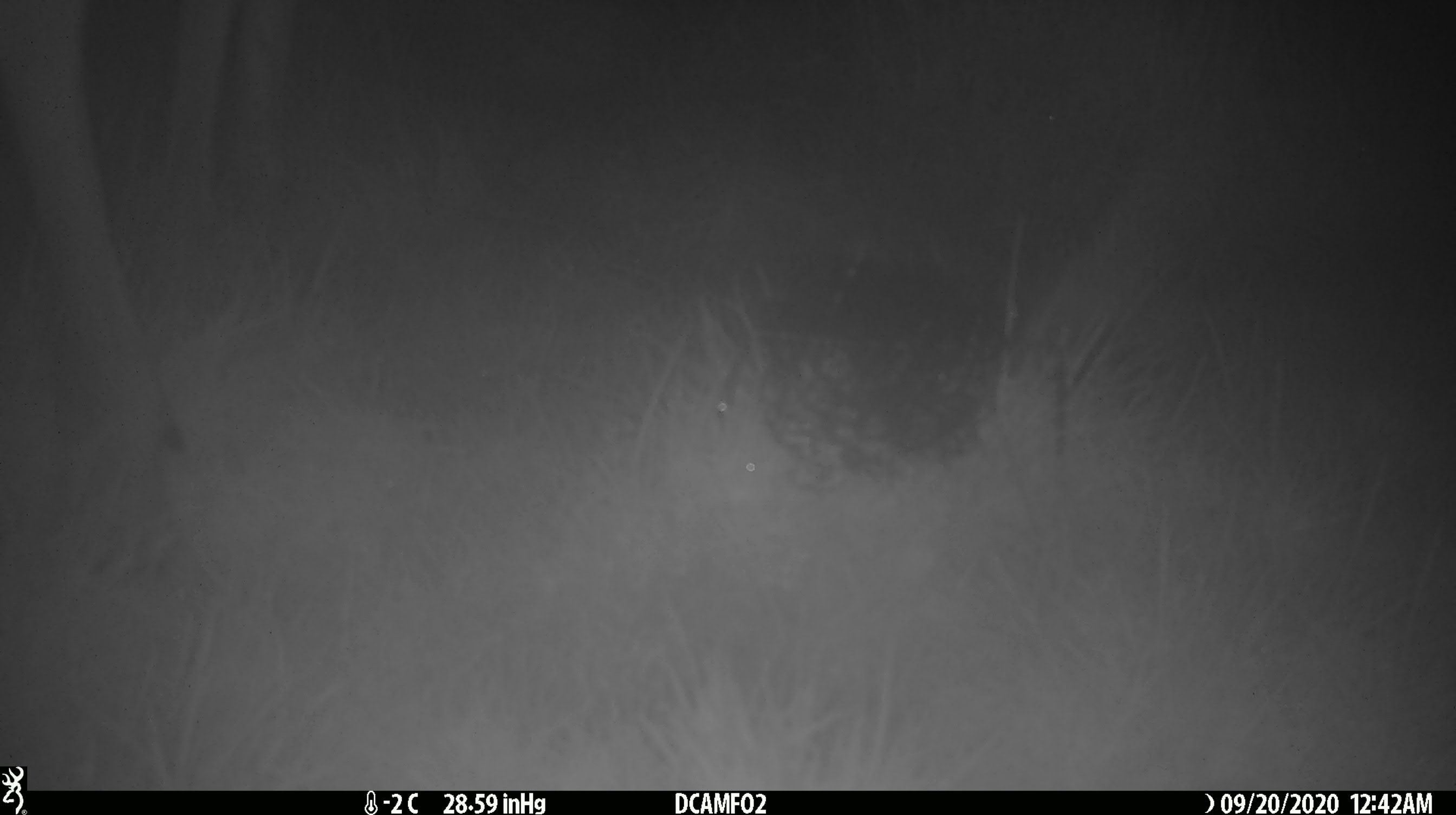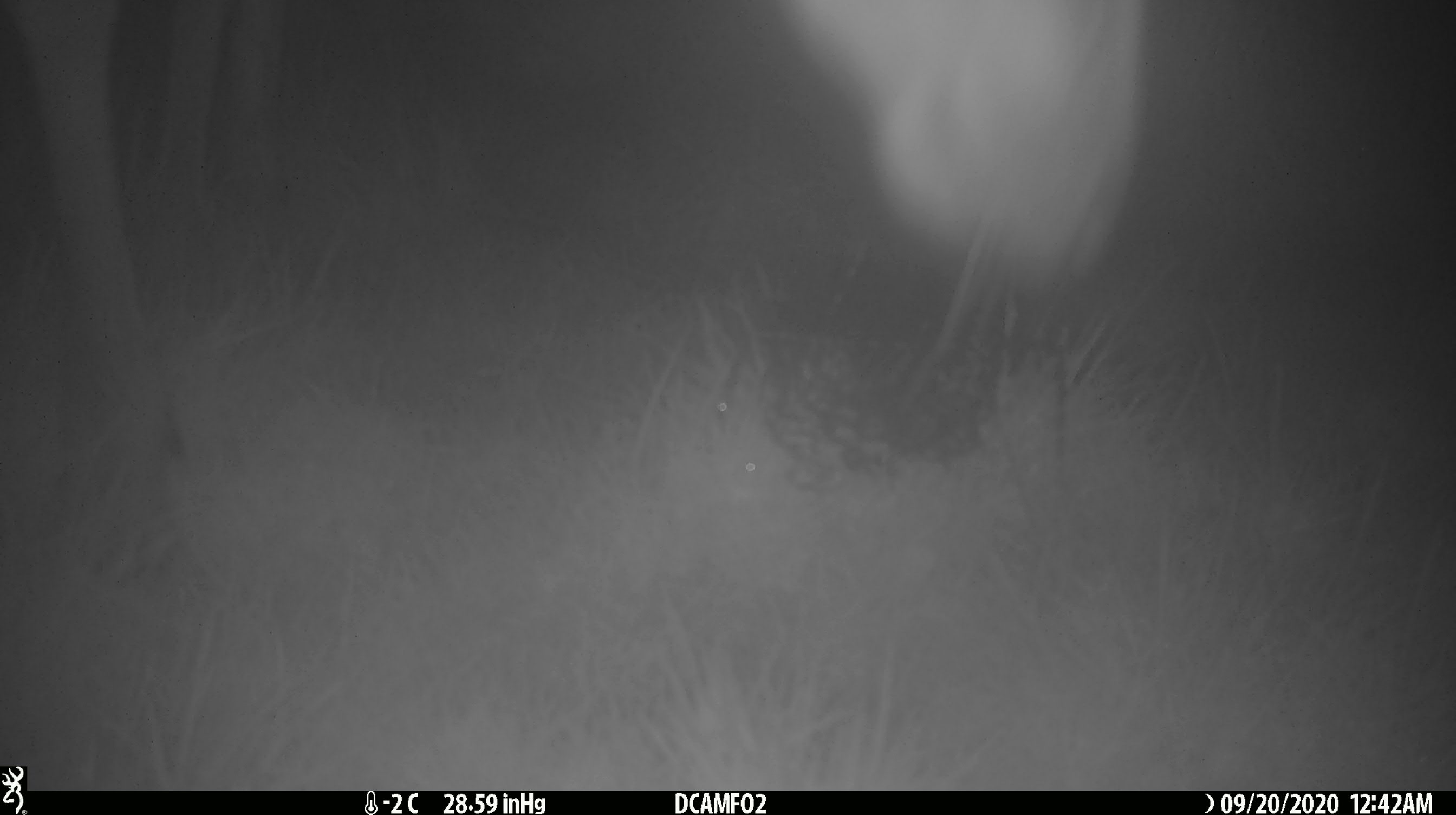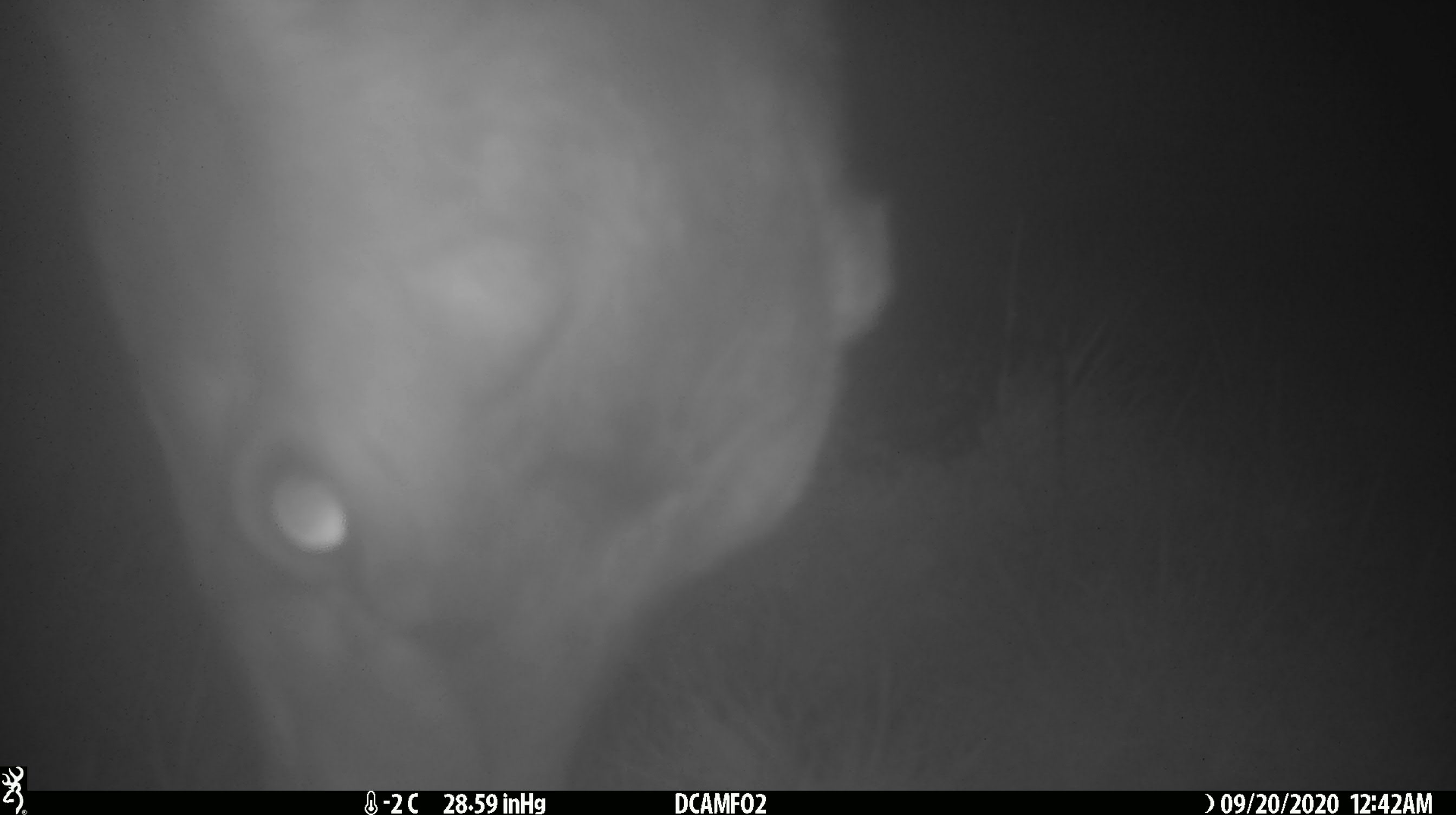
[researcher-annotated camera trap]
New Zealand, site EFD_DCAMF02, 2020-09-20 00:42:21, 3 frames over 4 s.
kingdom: Animalia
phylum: Chordata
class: Mammalia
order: Artiodactyla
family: Cervidae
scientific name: Cervidae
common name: deer